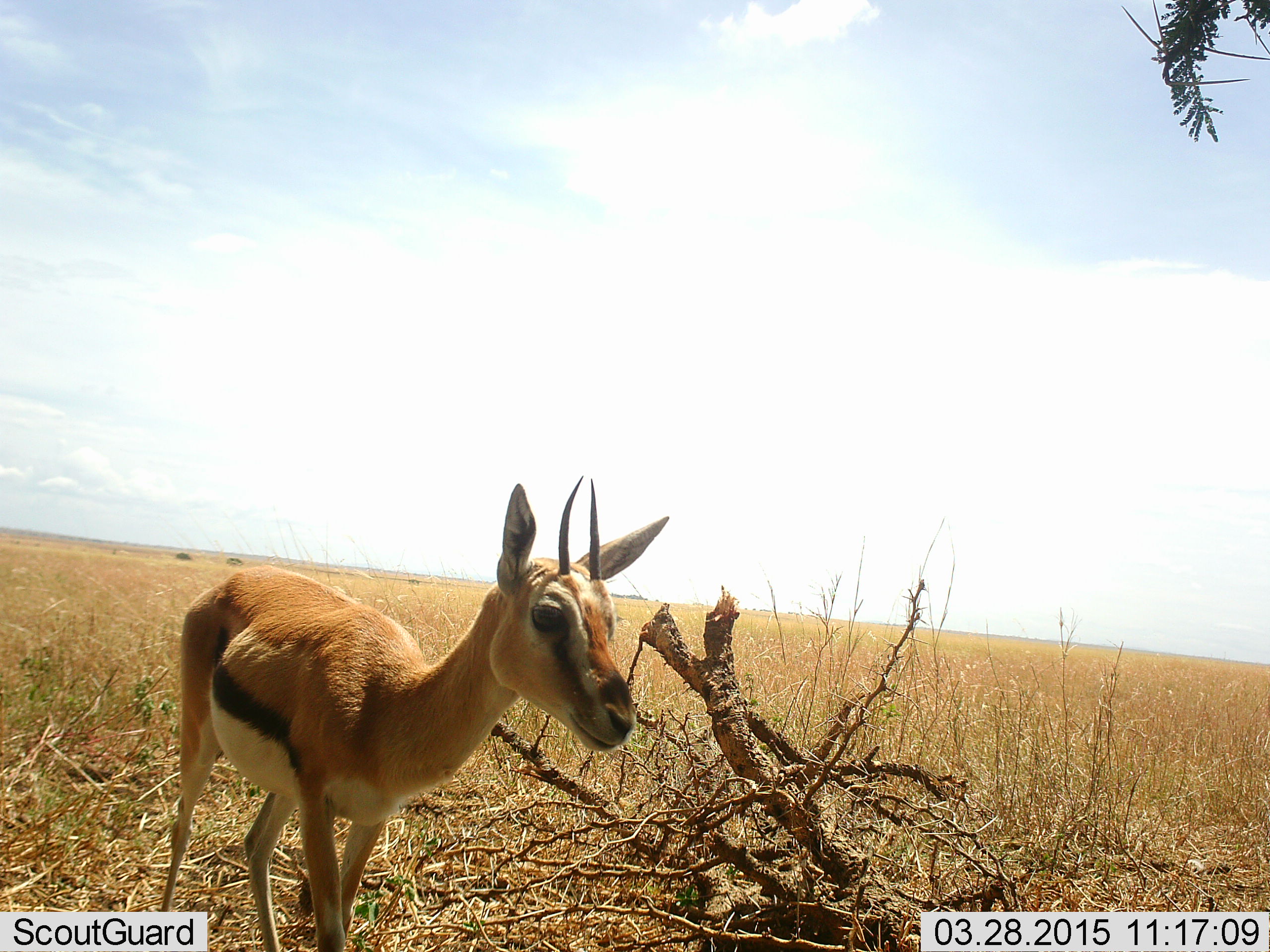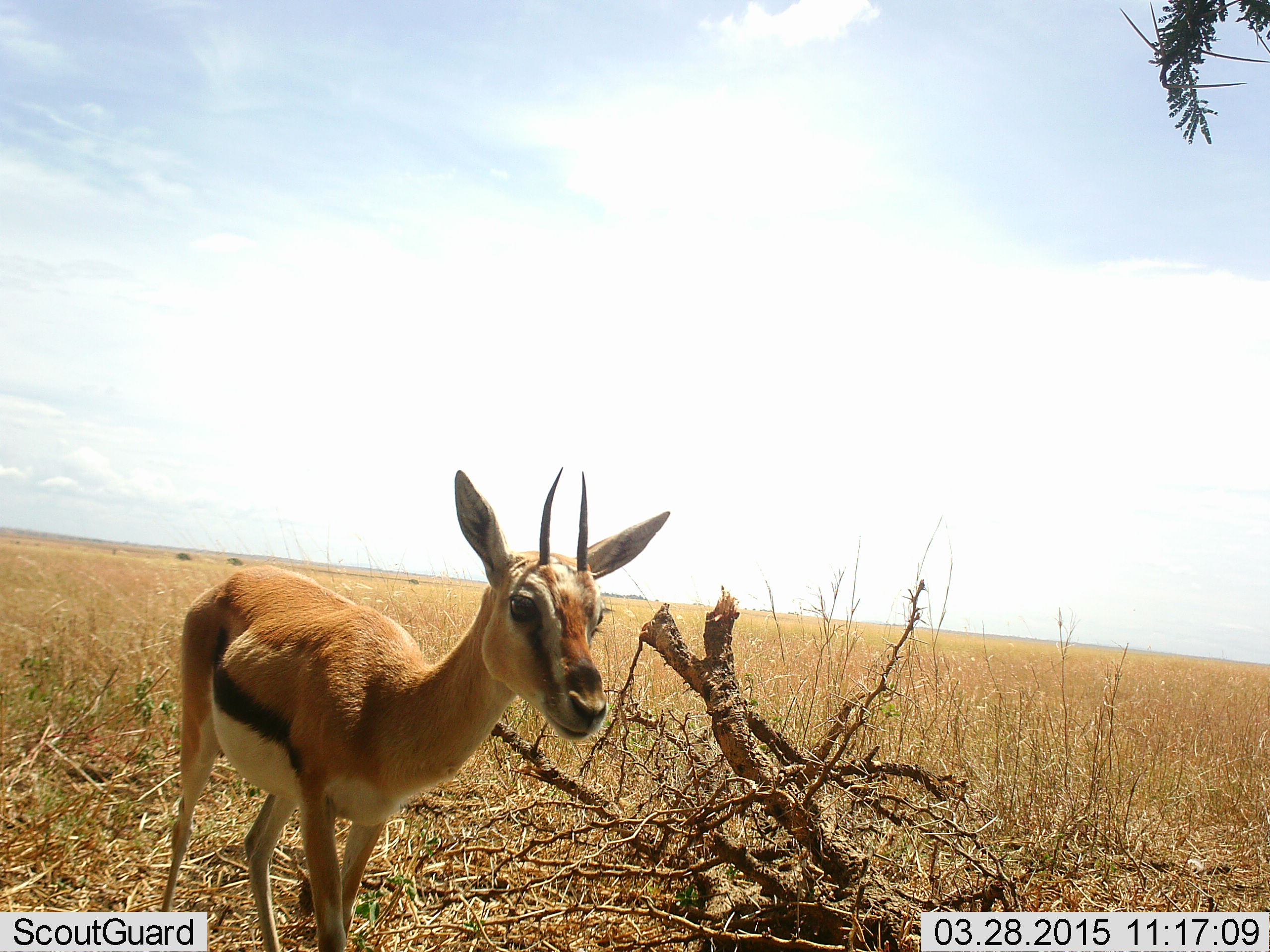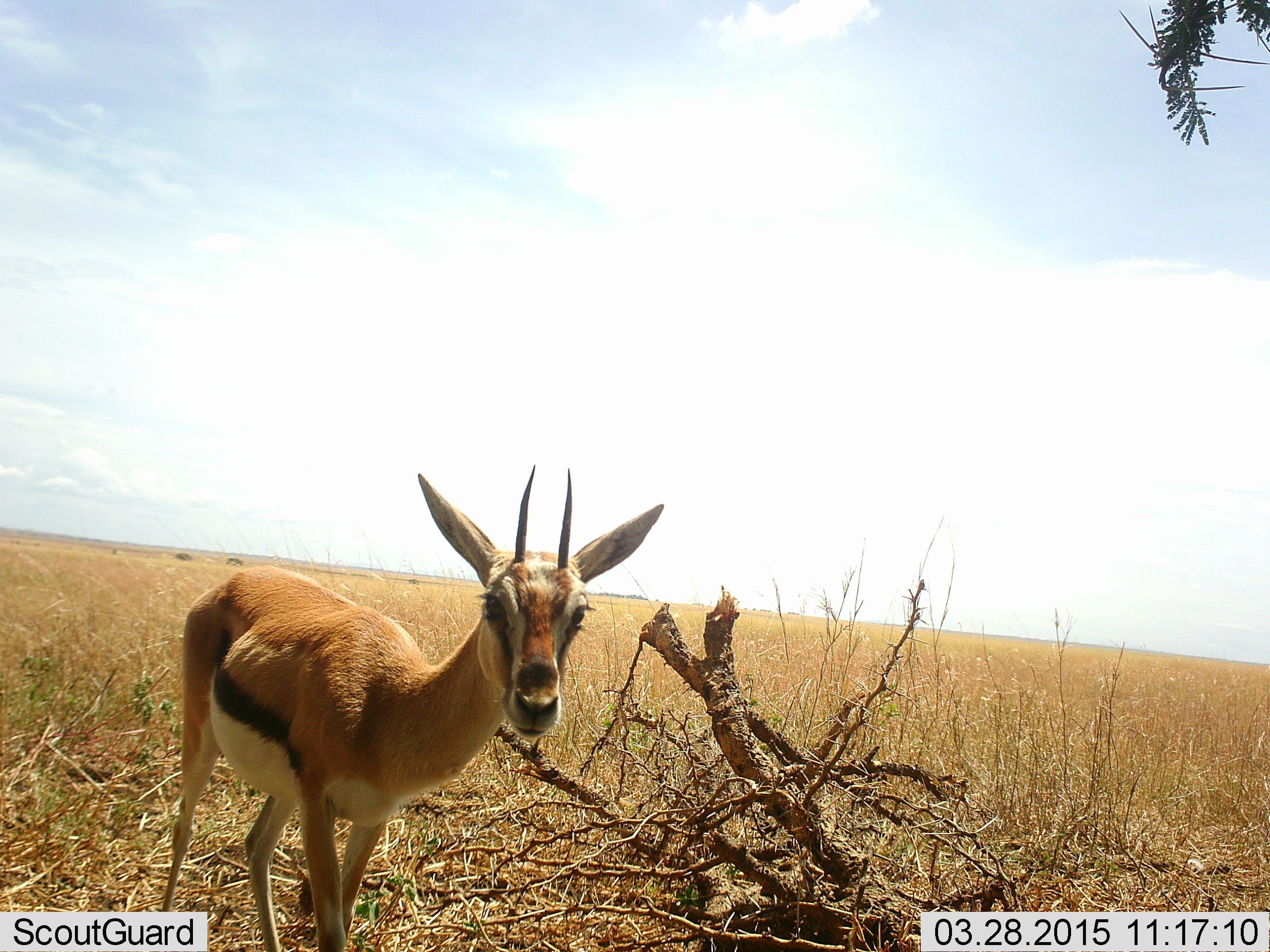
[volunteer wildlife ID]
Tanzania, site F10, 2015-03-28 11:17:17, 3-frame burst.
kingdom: Animalia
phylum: Chordata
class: Mammalia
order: Artiodactyla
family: Bovidae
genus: Eudorcas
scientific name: Eudorcas thomsonii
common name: thomson's gazelle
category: gazellethomsons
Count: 1.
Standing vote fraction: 100%.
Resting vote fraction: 0%.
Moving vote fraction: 0%.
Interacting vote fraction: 0%.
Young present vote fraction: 0%.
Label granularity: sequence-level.